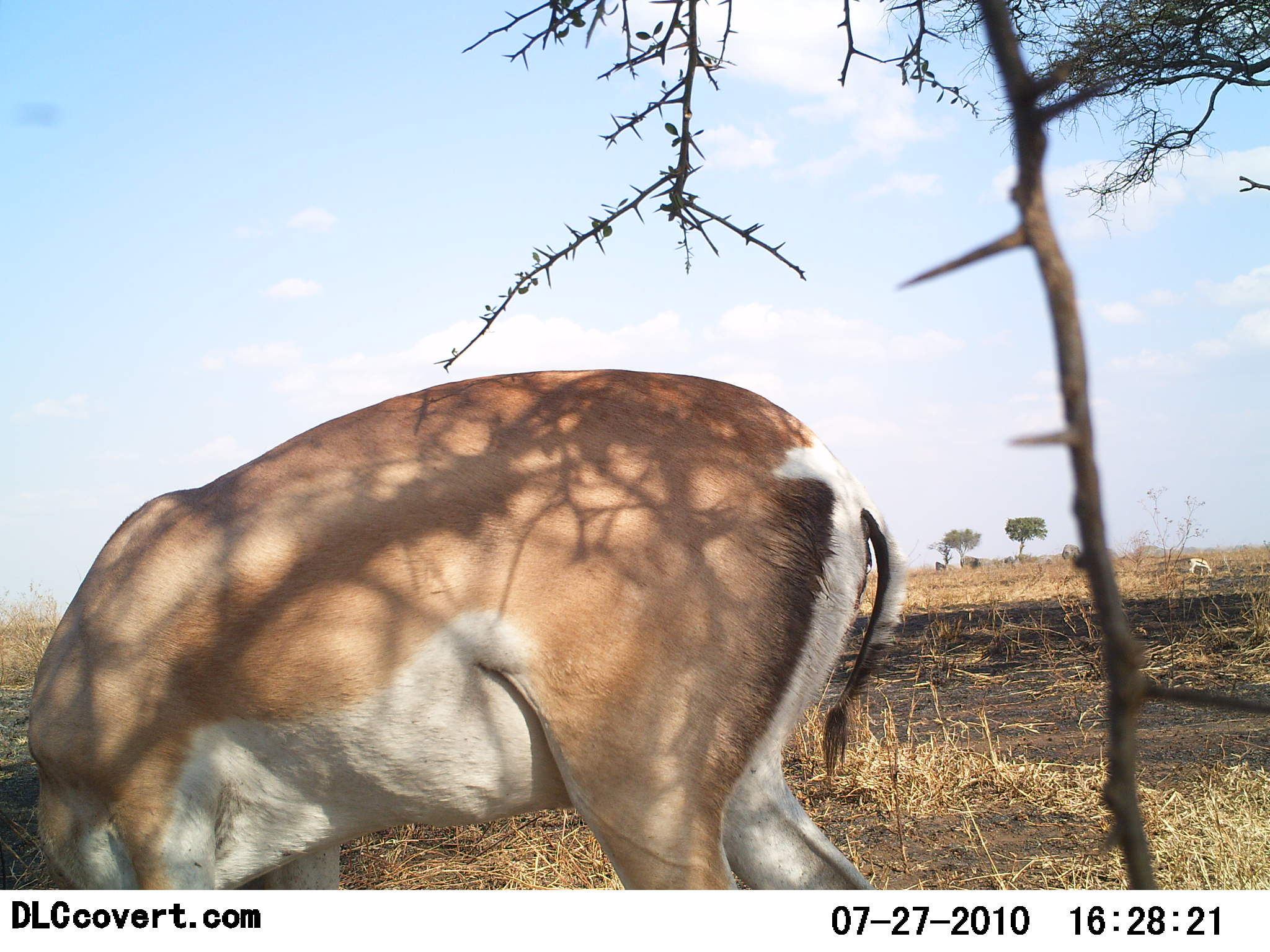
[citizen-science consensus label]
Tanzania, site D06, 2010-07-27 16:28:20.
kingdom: Animalia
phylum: Chordata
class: Mammalia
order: Artiodactyla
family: Bovidae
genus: Nanger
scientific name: Nanger granti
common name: grant's gazelle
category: gazellegrants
Gazellegrants (grant's gazelle) (Nanger granti), count 1. Behavior (volunteer vote fractions): standing 45%, resting 0%, moving 0%, interacting 0%. Young present (vote fraction): 0%. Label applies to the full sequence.